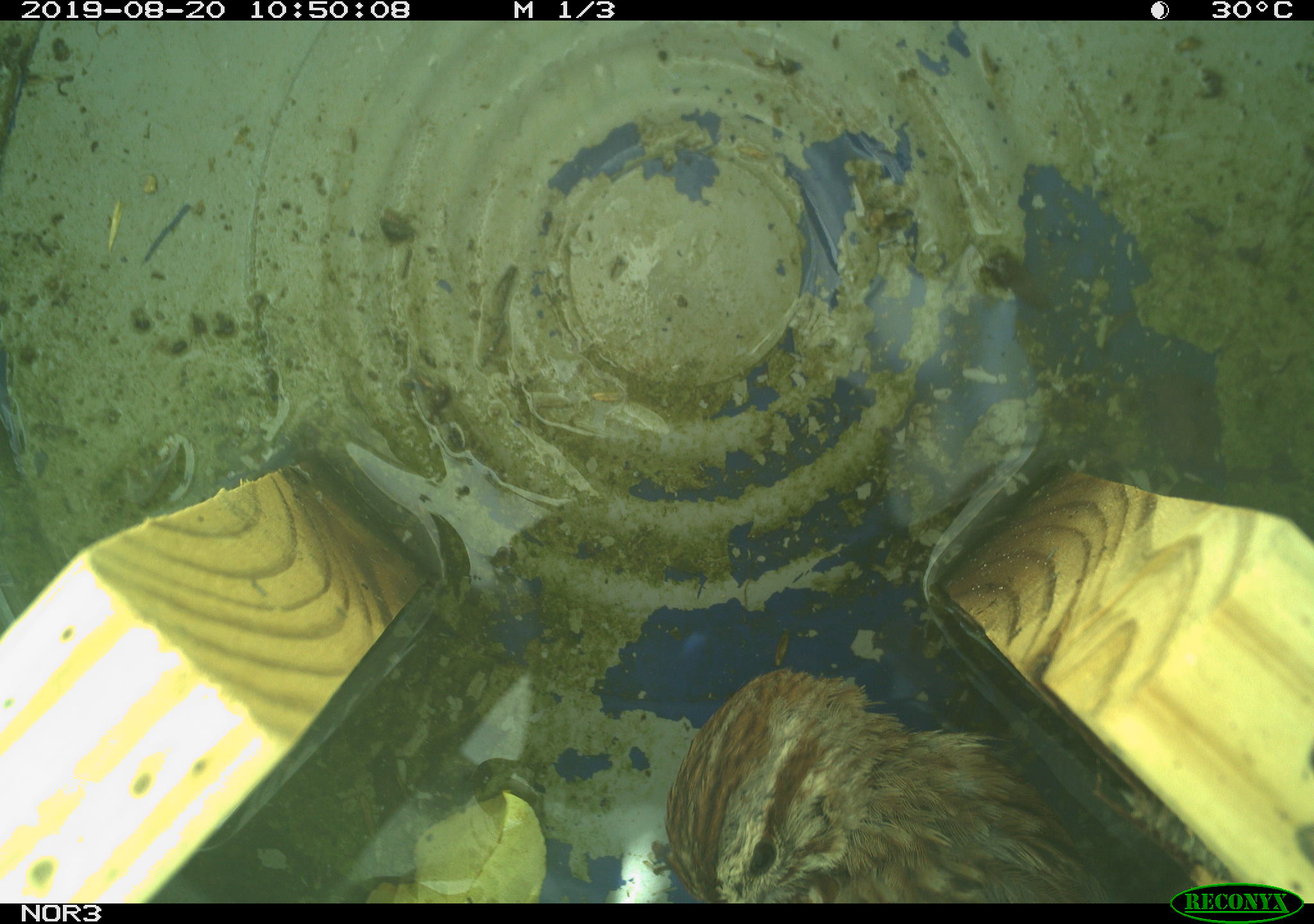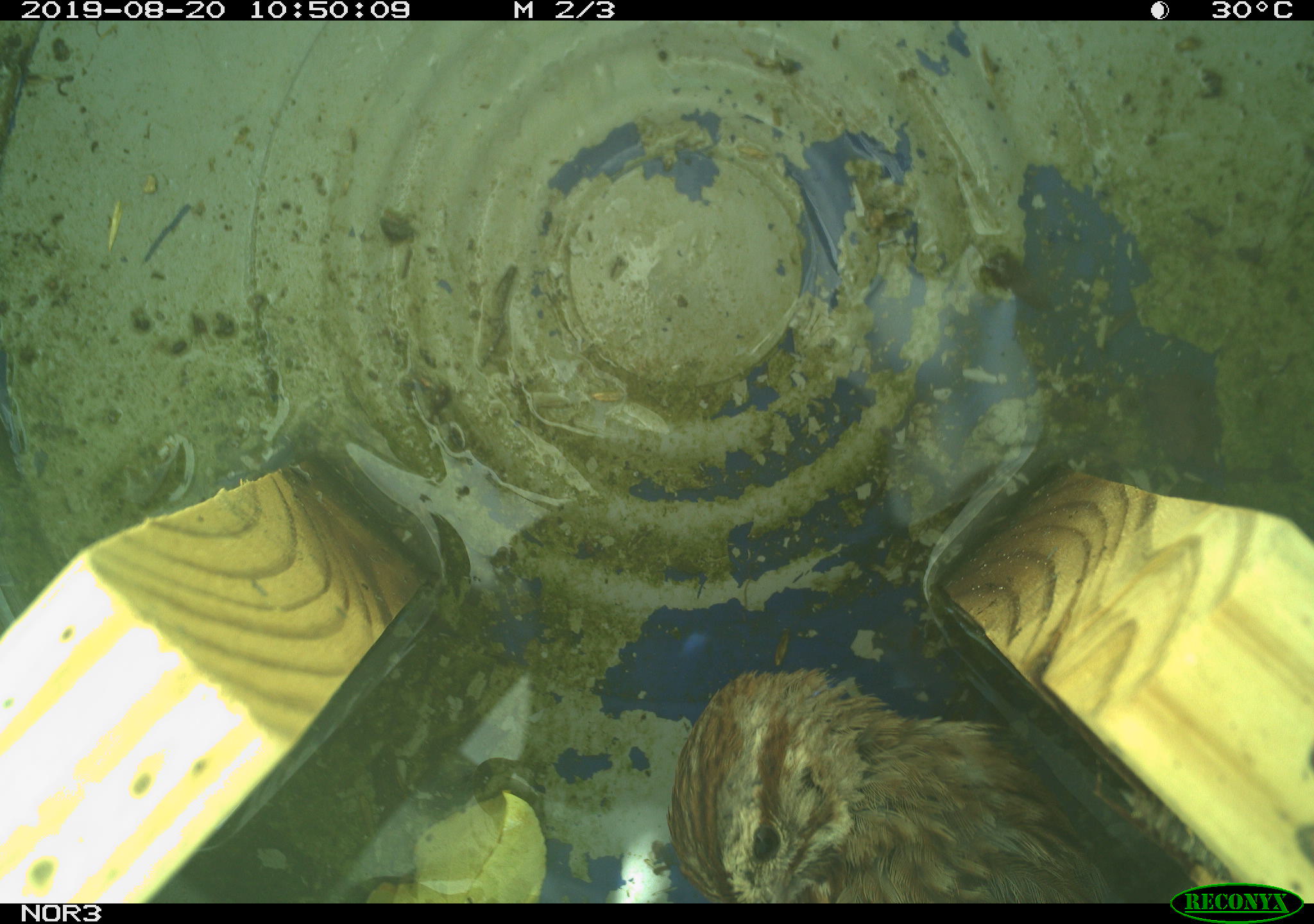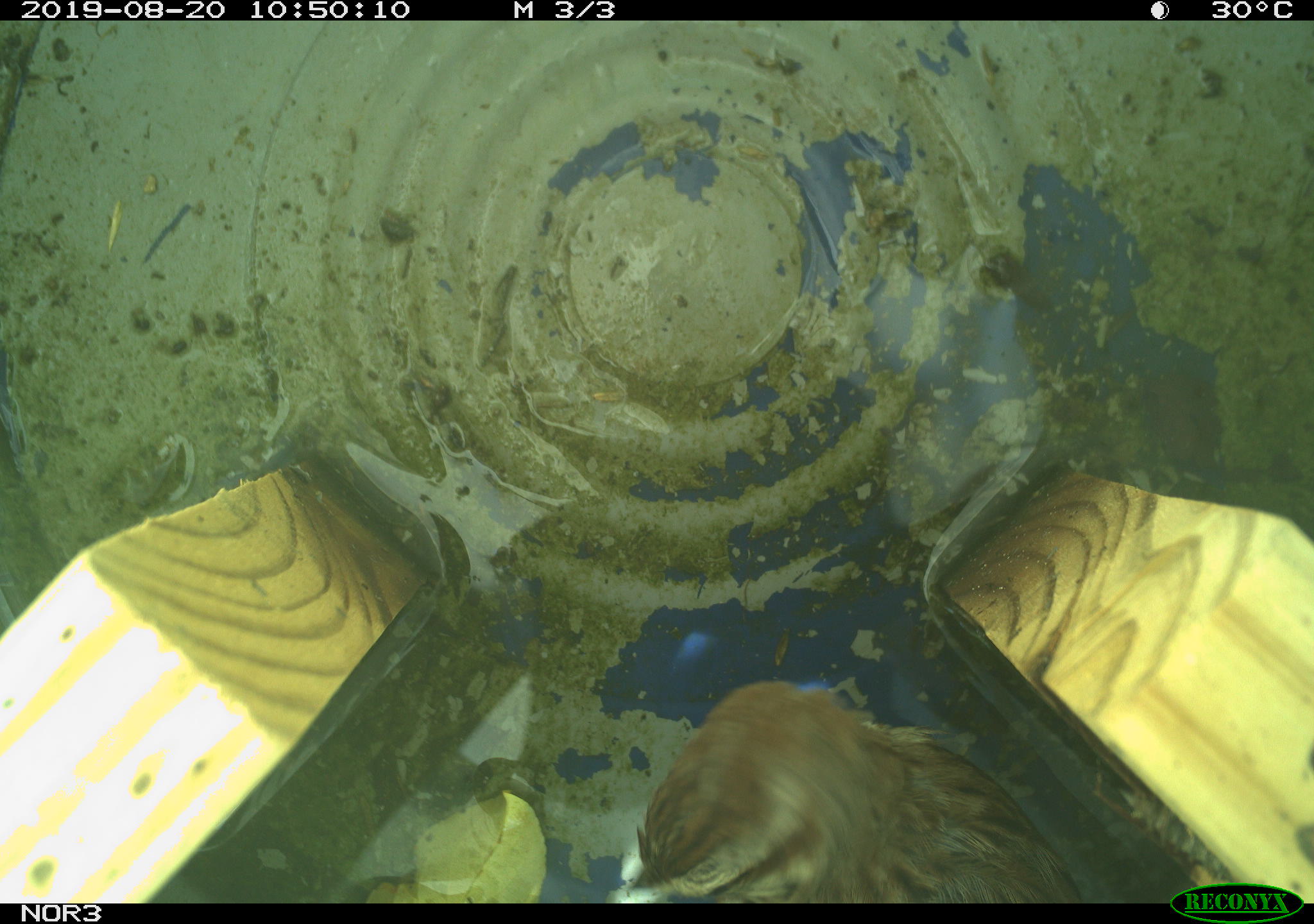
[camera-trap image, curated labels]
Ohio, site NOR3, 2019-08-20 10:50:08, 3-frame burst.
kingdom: Animalia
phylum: Chordata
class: Aves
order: Passeriformes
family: Passerellidae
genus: Melospiza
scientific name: Melospiza melodia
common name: song sparrow